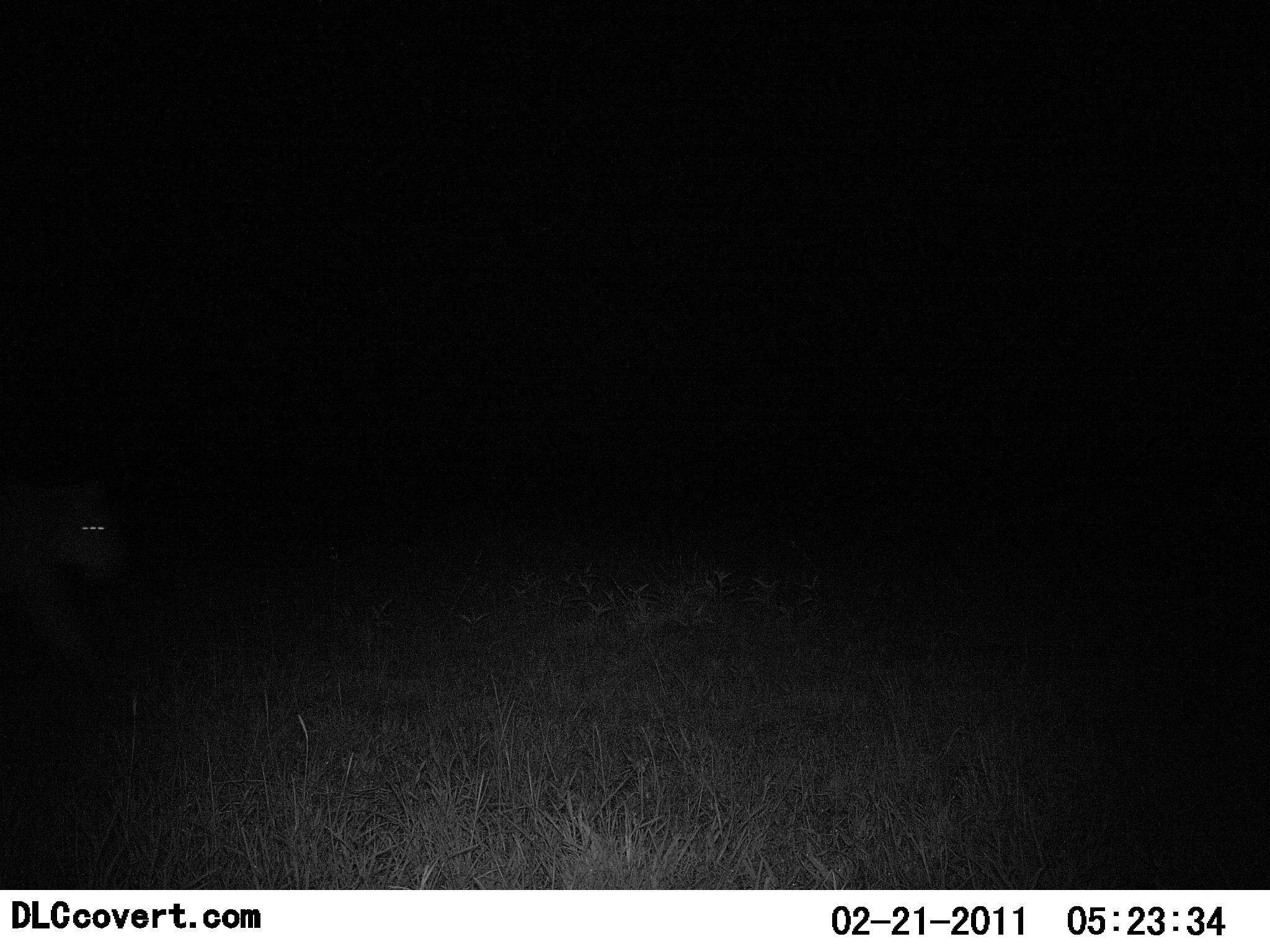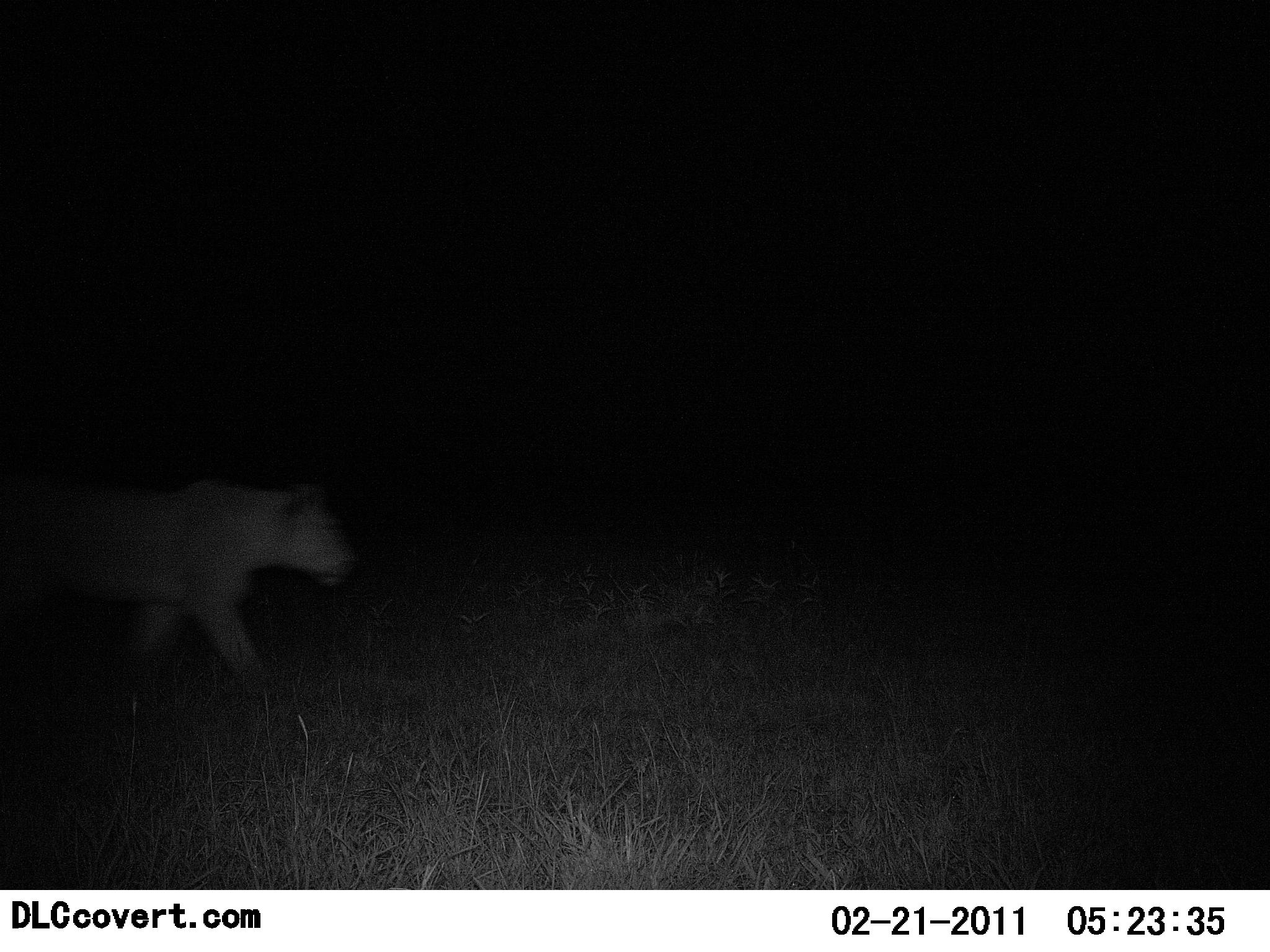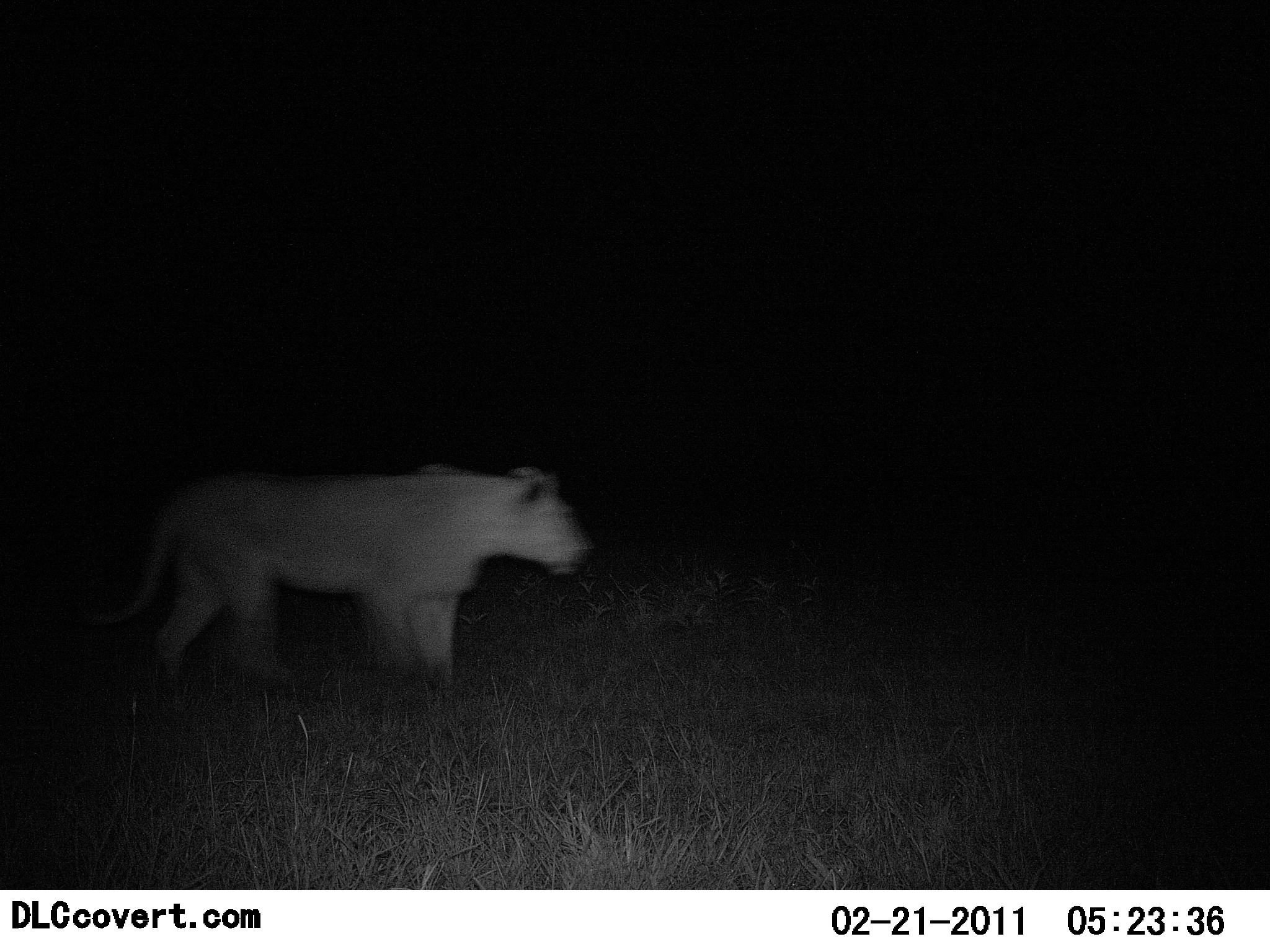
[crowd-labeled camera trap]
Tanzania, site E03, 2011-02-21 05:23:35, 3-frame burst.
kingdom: Animalia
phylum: Chordata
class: Mammalia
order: Carnivora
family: Felidae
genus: Panthera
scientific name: Panthera leo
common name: lion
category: lionfemale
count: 1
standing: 12%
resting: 0%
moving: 94%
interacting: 0%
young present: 0%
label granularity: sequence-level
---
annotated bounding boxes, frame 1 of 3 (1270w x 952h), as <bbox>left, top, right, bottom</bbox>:
animal: <bbox>0, 482, 131, 682</bbox>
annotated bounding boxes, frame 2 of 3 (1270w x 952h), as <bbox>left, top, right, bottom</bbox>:
animal: <bbox>0, 476, 357, 688</bbox>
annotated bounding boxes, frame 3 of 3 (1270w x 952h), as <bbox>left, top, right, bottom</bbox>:
animal: <bbox>84, 460, 589, 695</bbox>